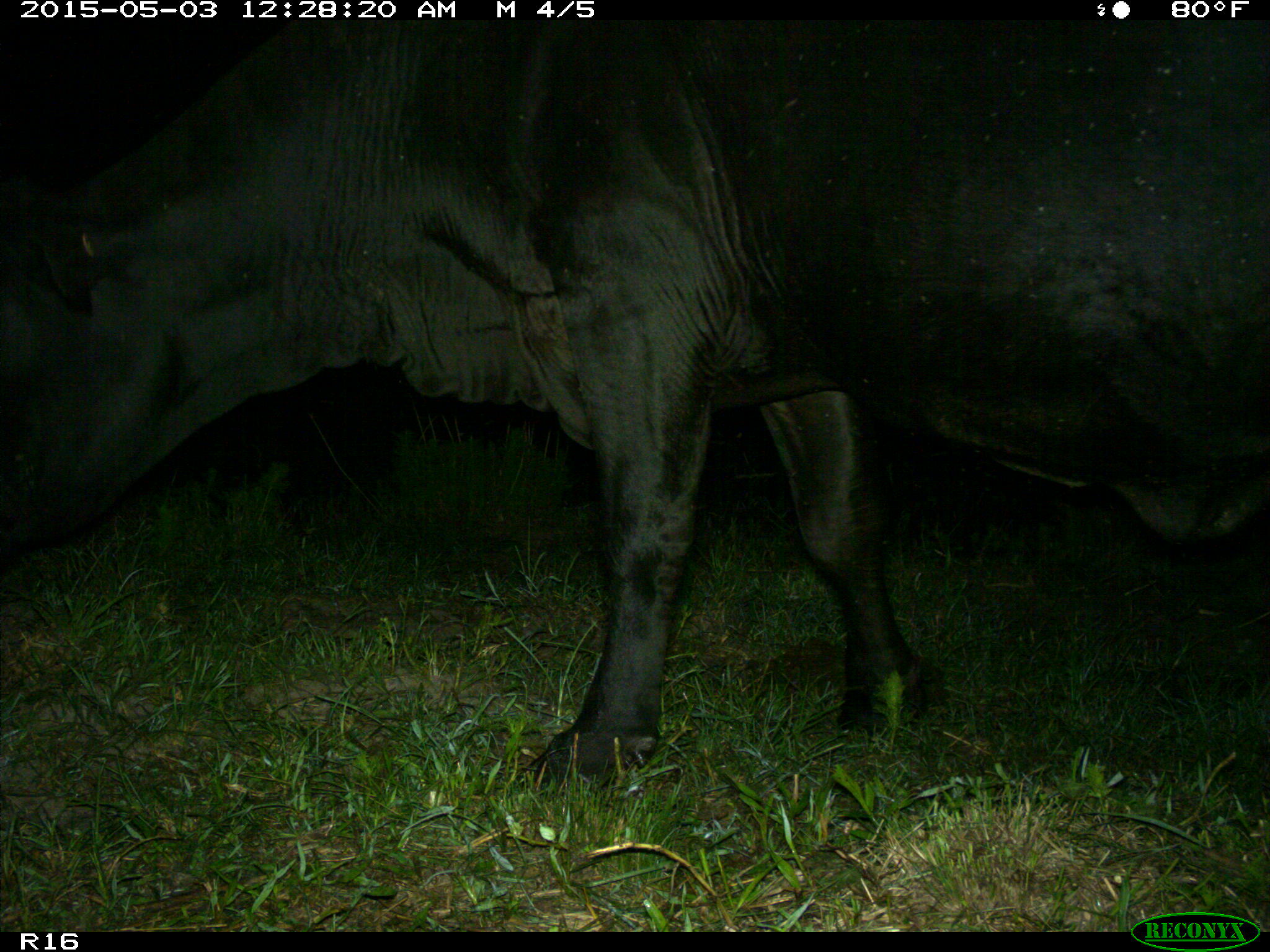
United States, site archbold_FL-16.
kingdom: Animalia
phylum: Chordata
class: Mammalia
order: Artiodactyla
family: Bovidae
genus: Bos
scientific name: Bos taurus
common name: domestic cow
Bos taurus (domestic cow).